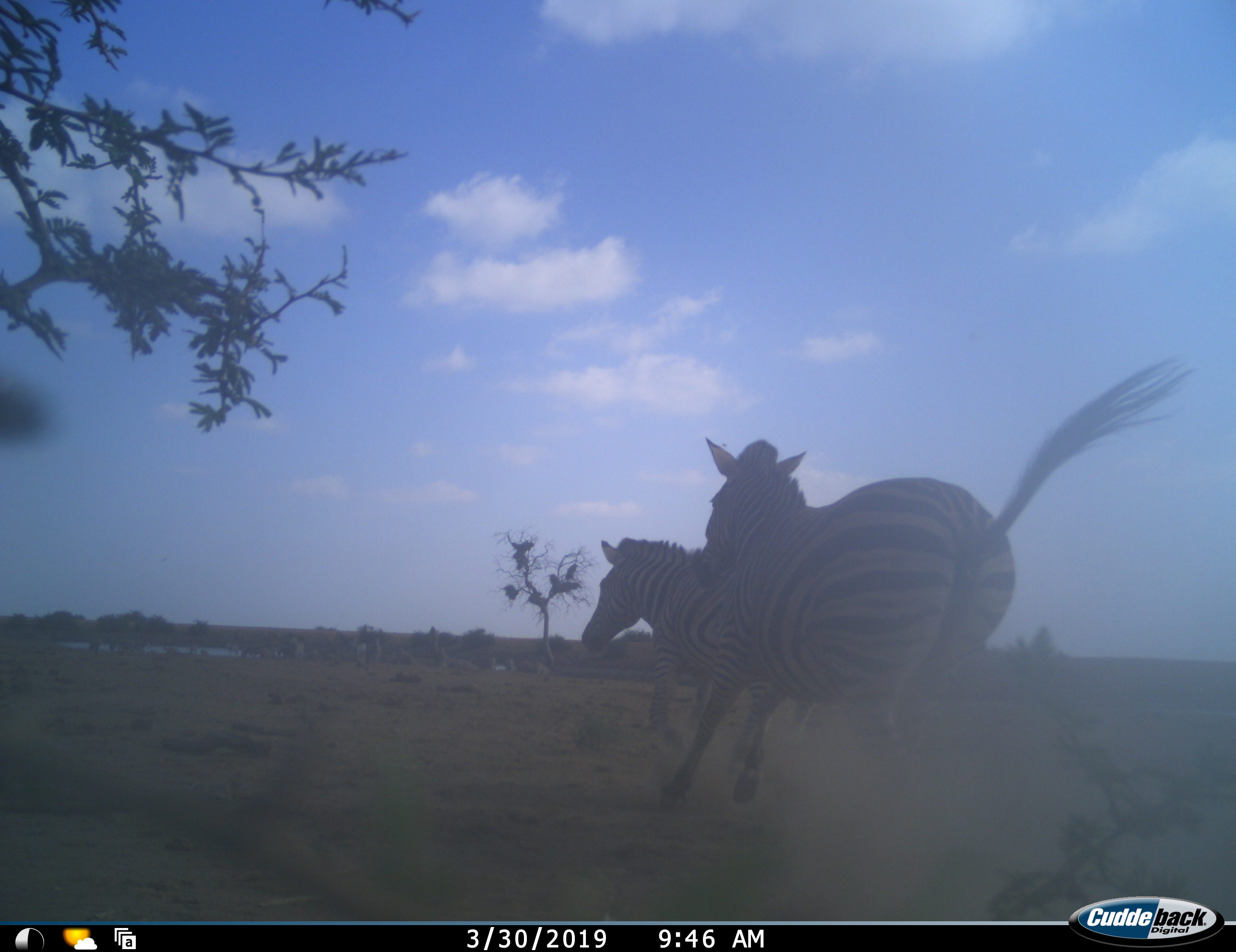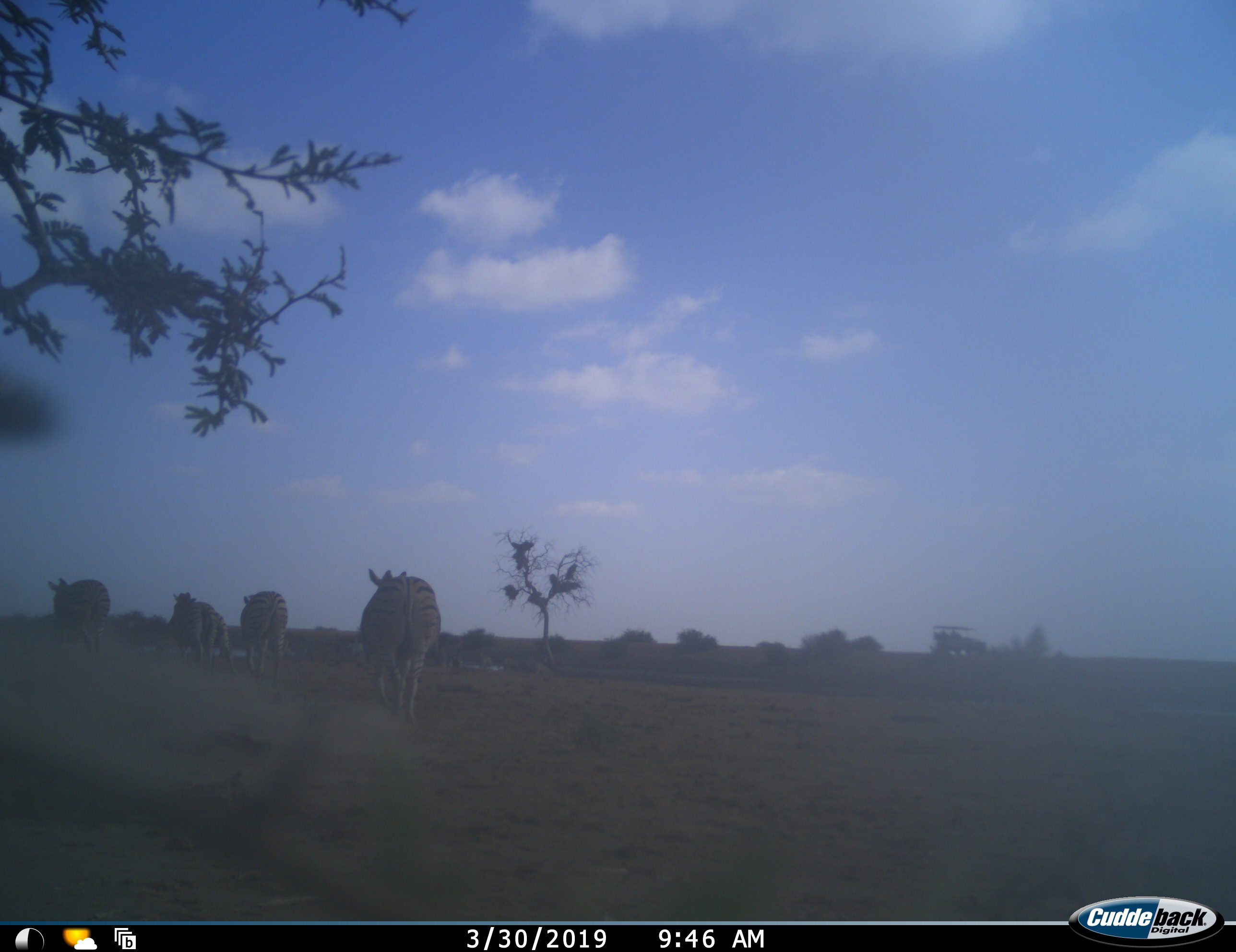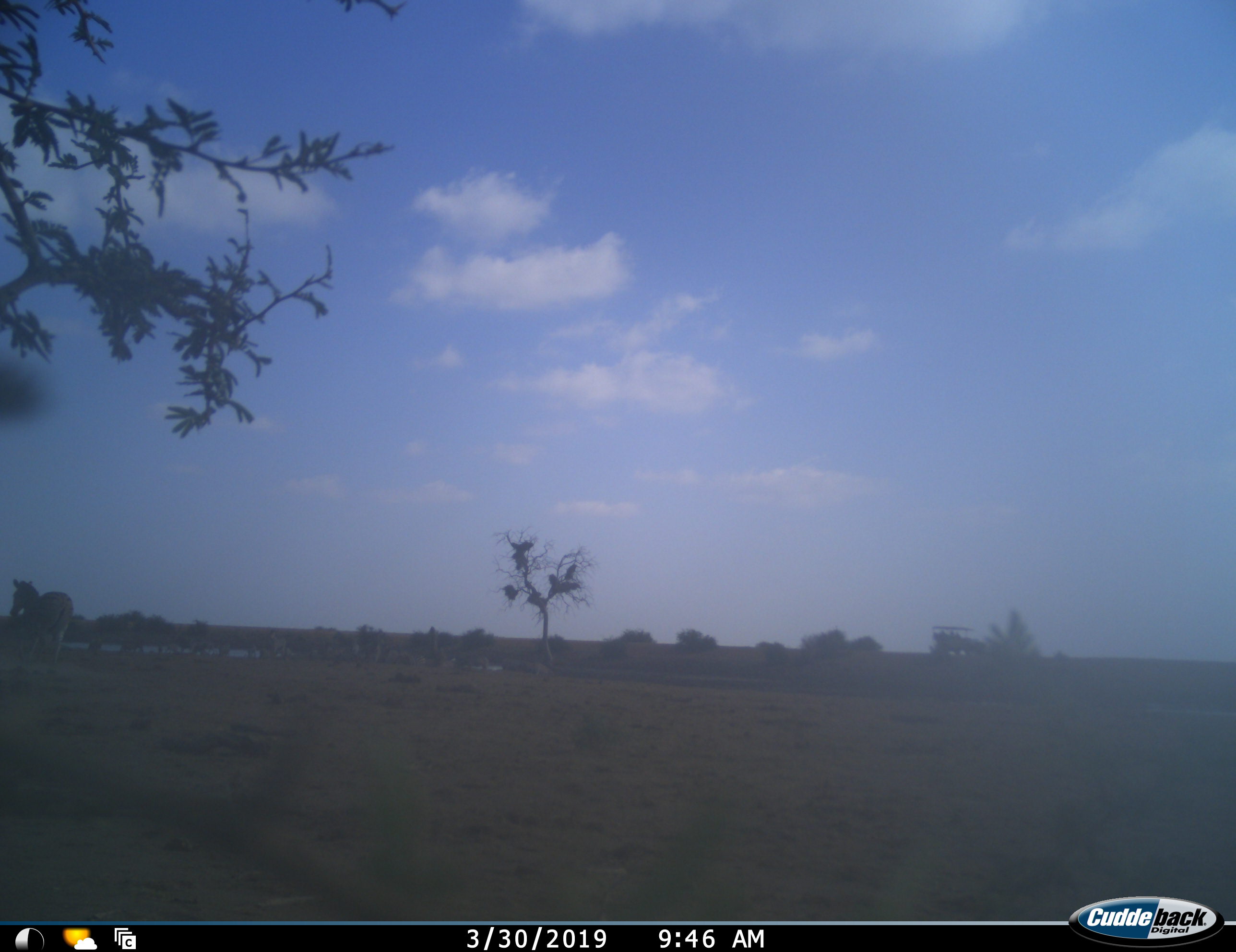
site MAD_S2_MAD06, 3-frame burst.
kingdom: Animalia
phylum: Chordata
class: Mammalia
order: Perissodactyla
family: Equidae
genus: Equus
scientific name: Equus quagga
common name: plains zebra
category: zebraplains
Zebraplains (plains zebra) (Equus quagga), count 5. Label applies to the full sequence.